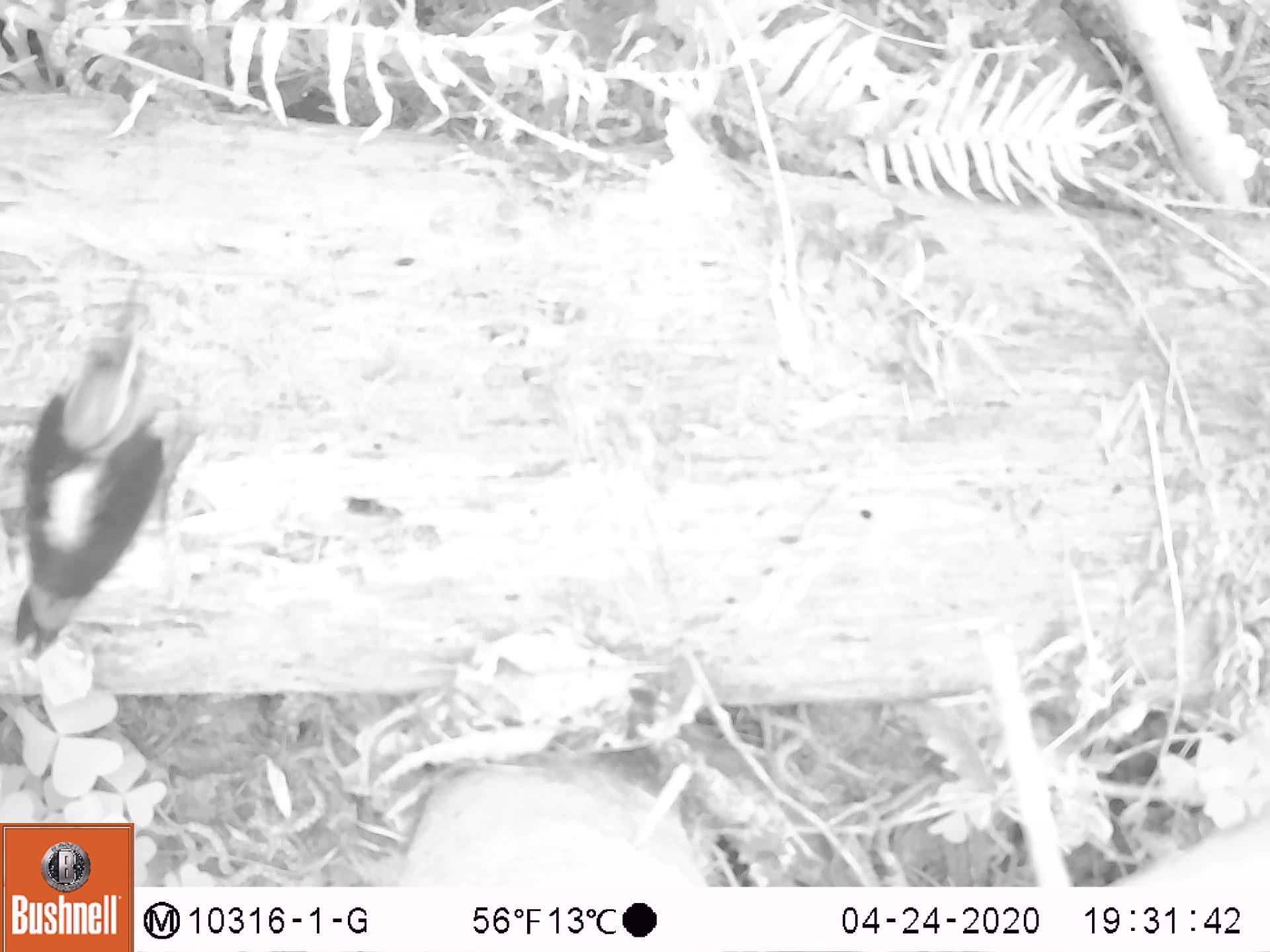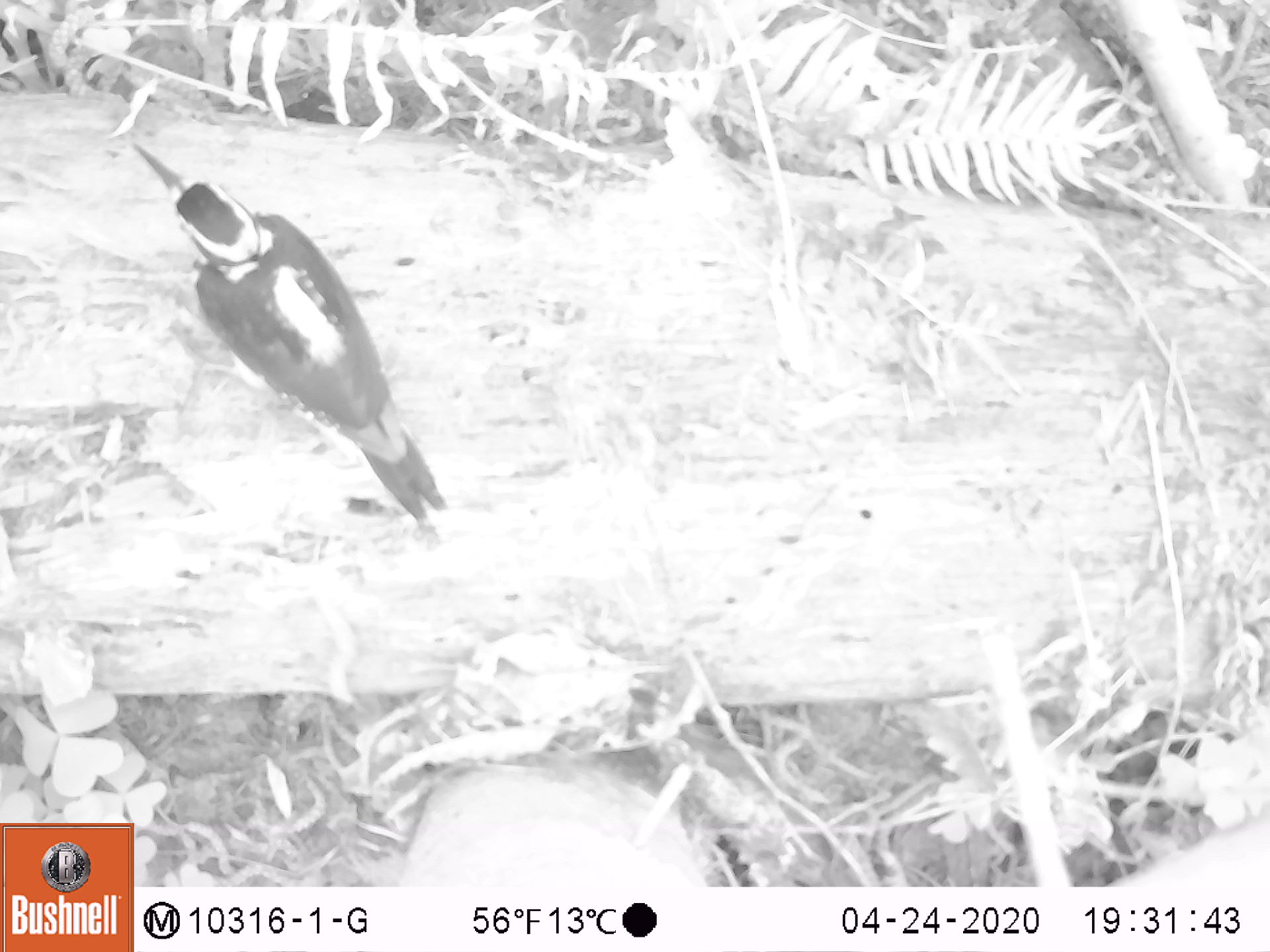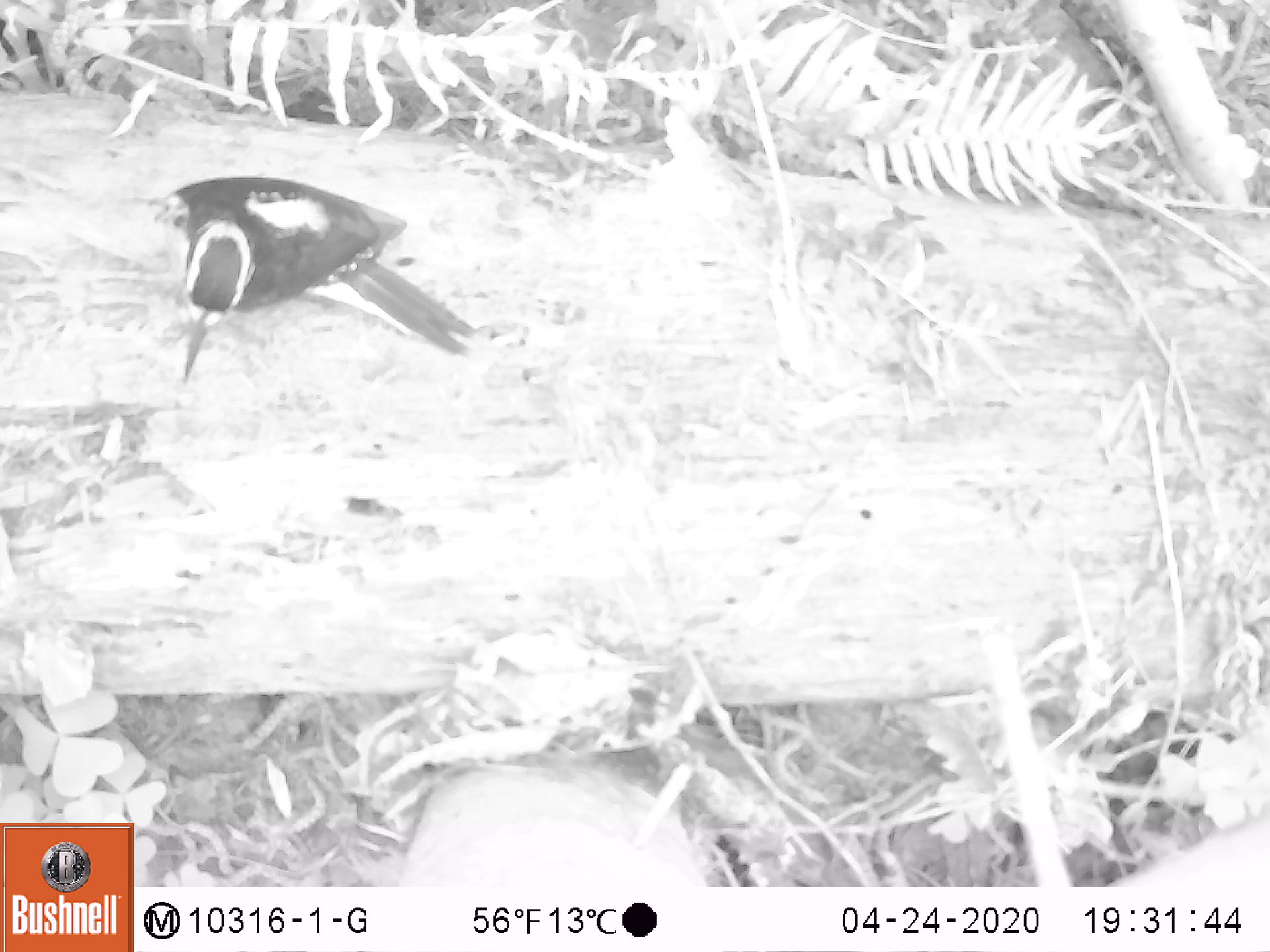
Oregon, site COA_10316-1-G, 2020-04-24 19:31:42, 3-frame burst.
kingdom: Animalia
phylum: Chordata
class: Aves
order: Piciformes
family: Picidae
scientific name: Picidae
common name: woodpeckers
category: picidae family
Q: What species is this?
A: Picidae family (woodpeckers) (Picidae).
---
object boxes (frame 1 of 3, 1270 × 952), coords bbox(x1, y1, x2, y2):
picidae family: bbox(14, 317, 168, 666)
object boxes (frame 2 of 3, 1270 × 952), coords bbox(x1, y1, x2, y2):
picidae family: bbox(133, 145, 450, 527)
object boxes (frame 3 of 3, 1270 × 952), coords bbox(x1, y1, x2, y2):
picidae family: bbox(145, 171, 473, 377)